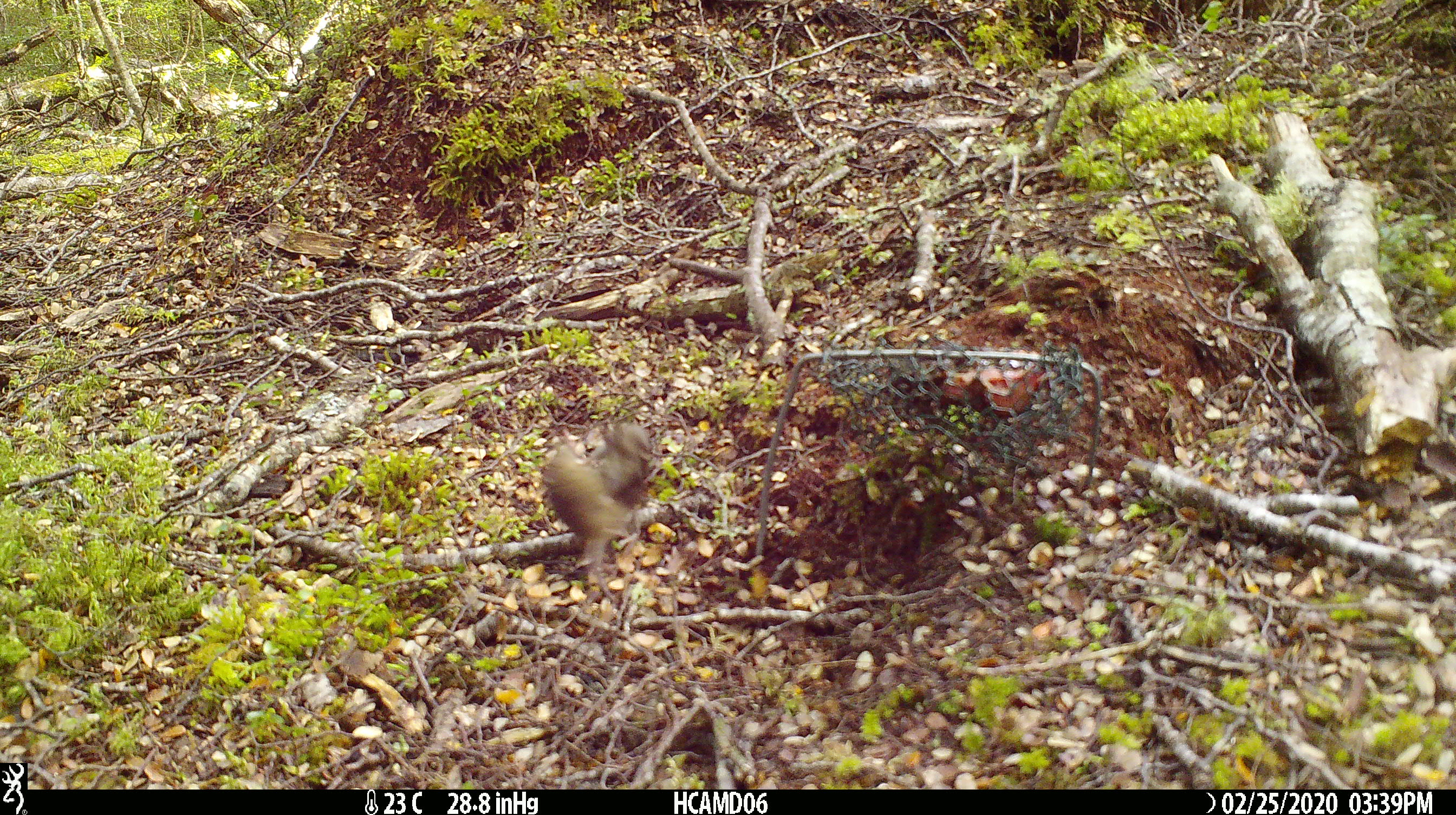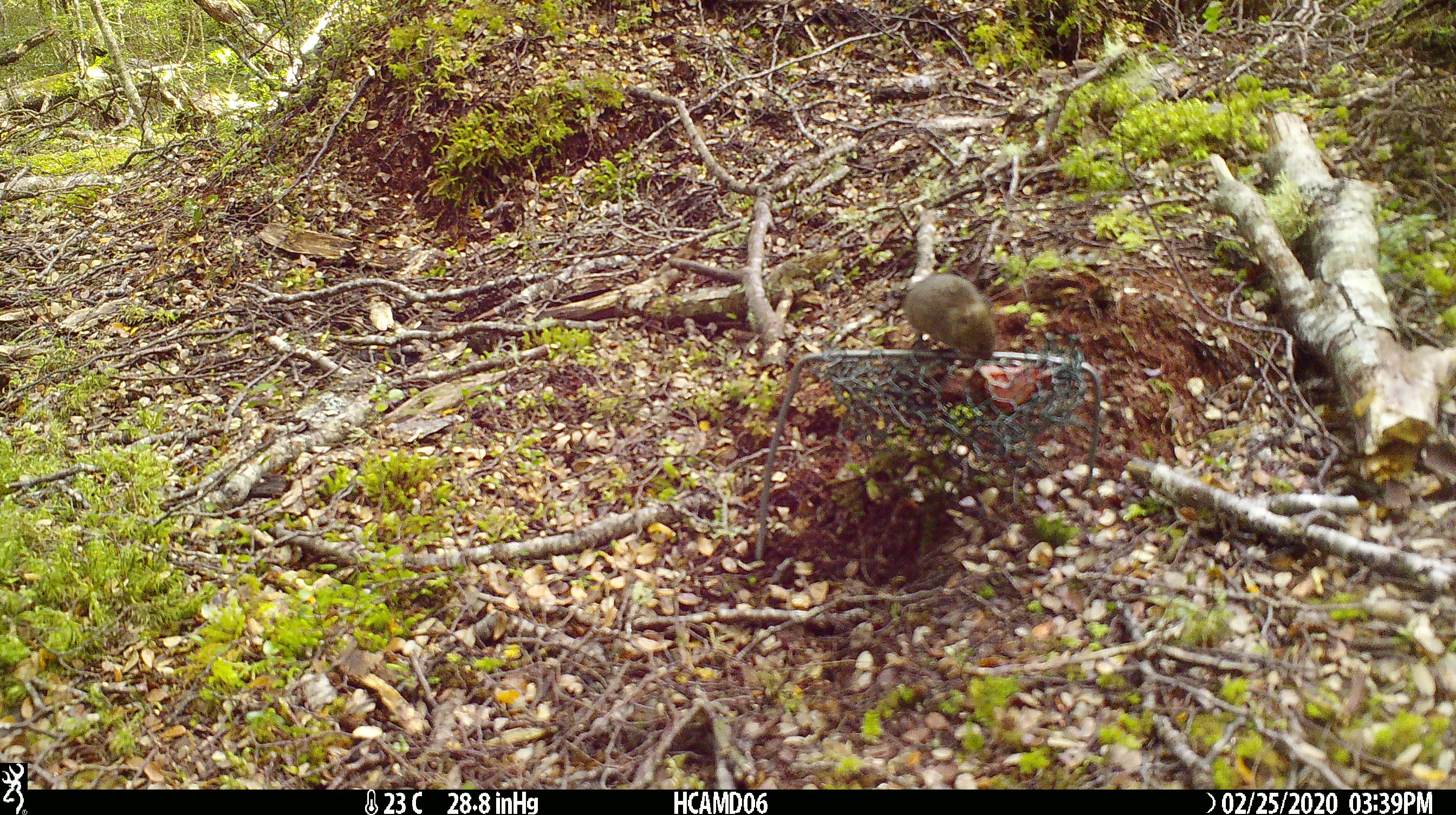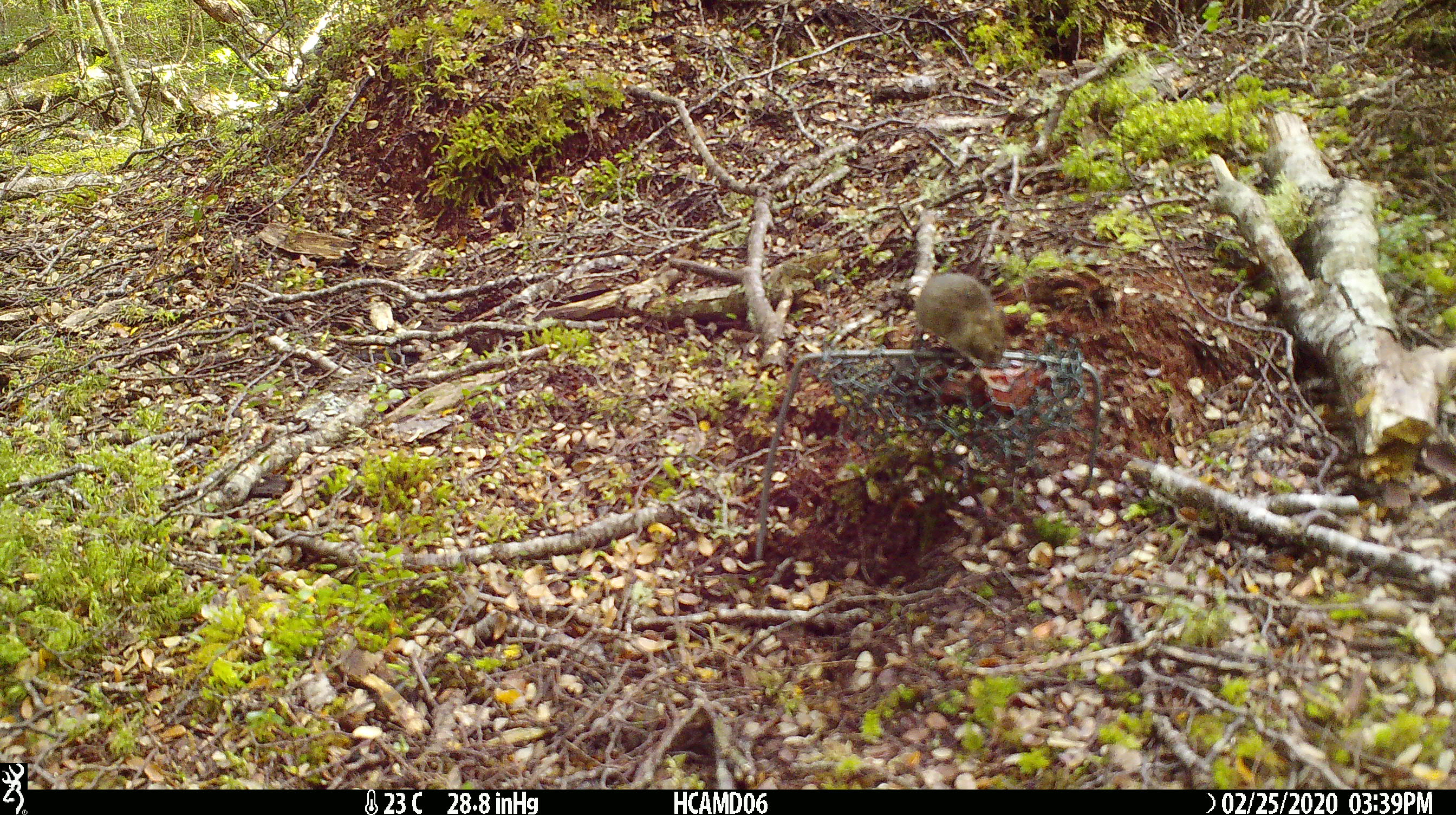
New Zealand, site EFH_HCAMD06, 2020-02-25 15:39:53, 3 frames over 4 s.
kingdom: Animalia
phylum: Chordata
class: Mammalia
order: Rodentia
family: Muridae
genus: Mus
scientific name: Mus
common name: mouse